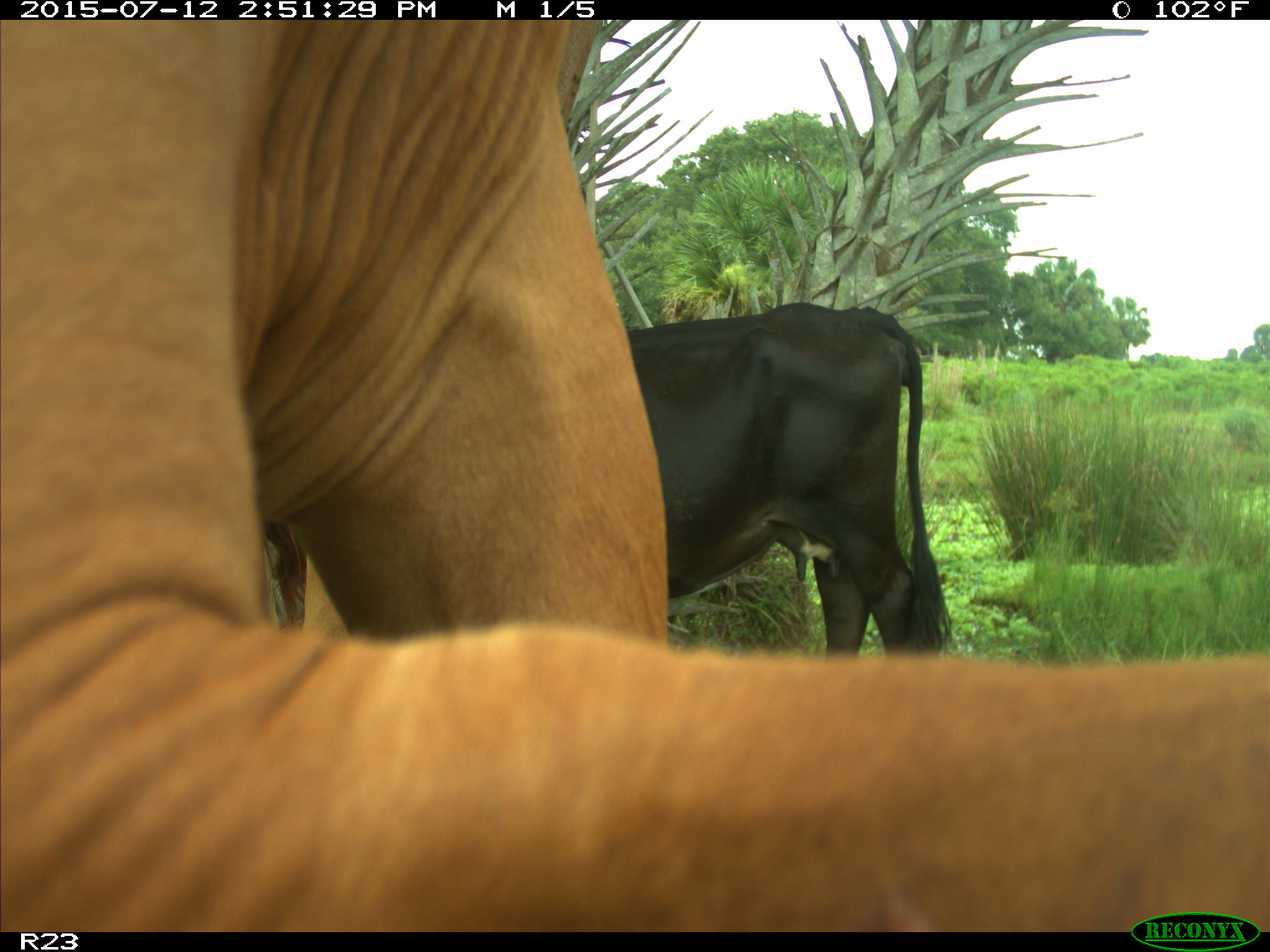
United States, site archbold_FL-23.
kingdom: Animalia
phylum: Chordata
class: Mammalia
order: Artiodactyla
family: Bovidae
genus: Bos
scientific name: Bos taurus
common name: domestic cow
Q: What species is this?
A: Bos taurus (domestic cow).